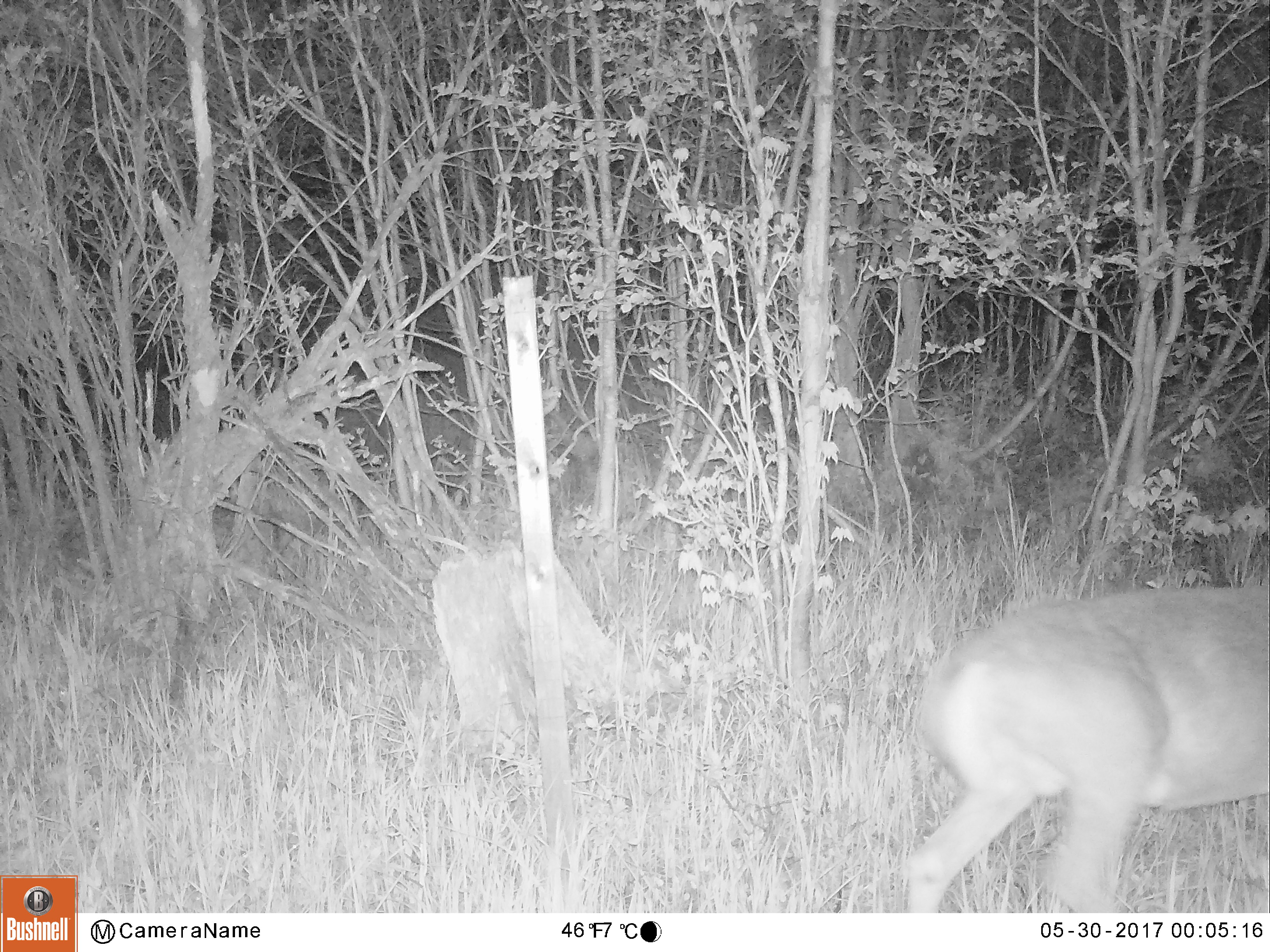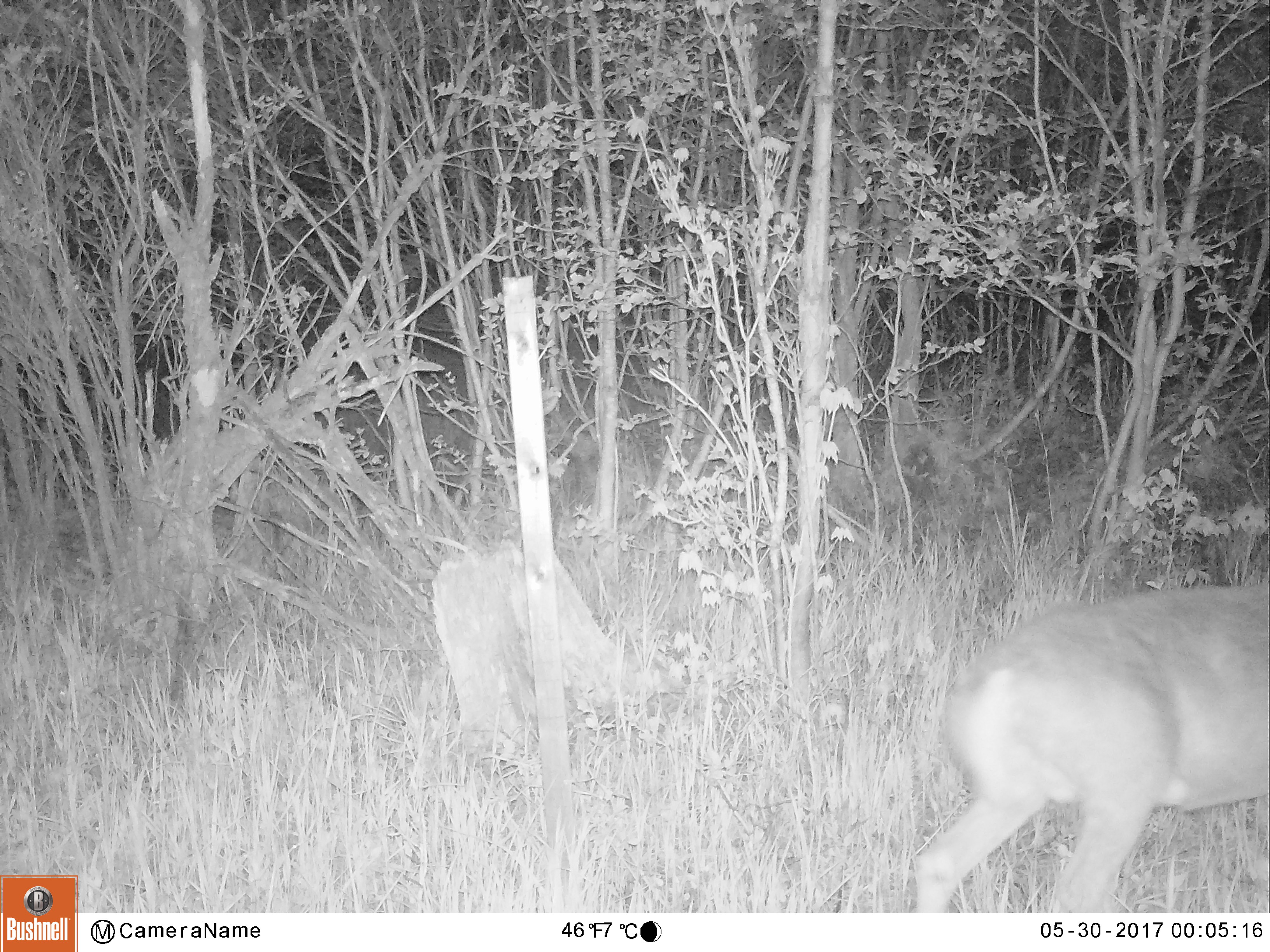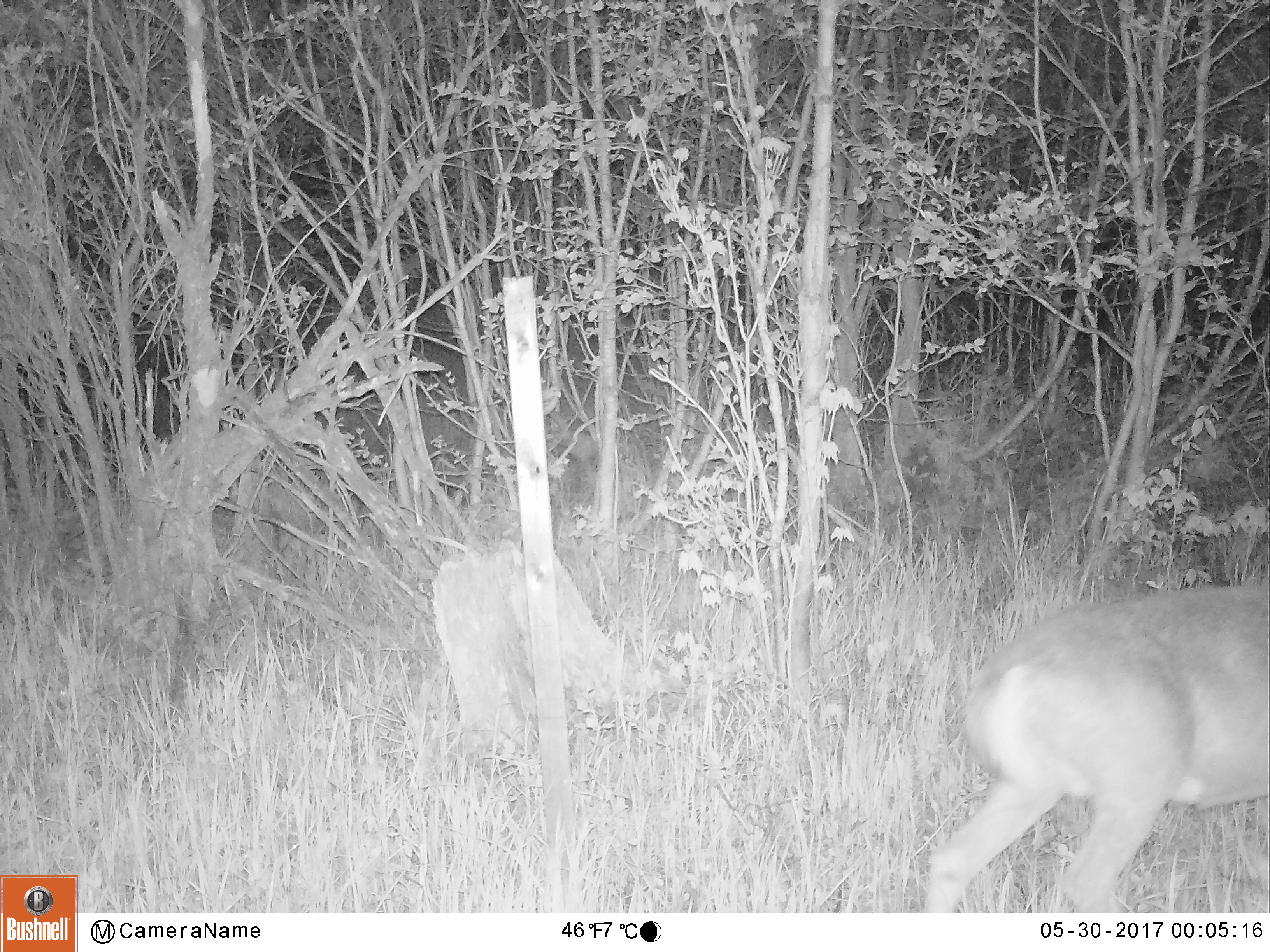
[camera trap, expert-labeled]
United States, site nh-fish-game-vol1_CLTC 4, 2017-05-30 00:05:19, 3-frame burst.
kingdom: Animalia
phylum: Chordata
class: Mammalia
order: Artiodactyla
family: Cervidae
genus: Odocoileus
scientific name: Odocoileus virginianus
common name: white-tailed deer